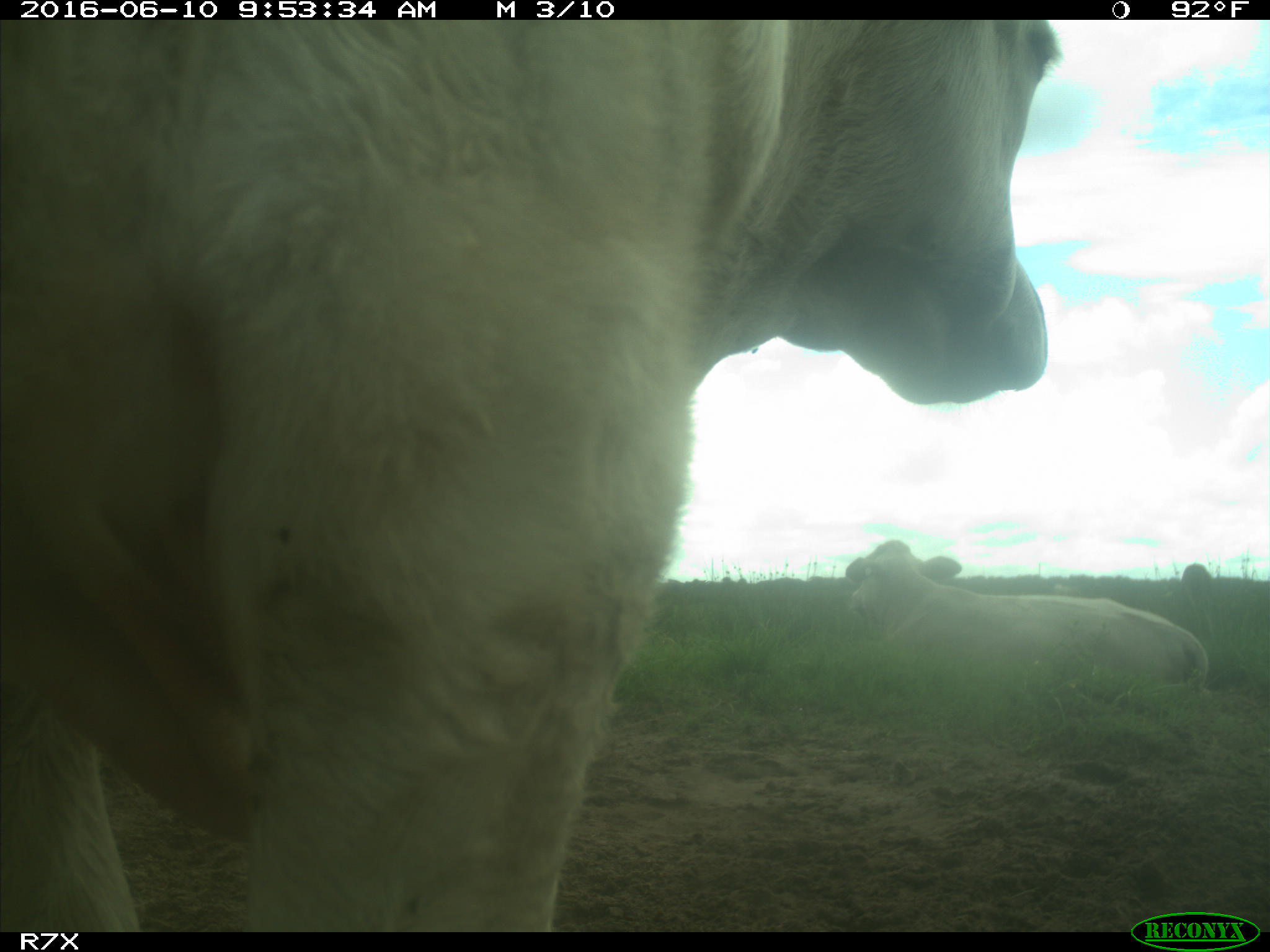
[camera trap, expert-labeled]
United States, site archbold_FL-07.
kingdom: Animalia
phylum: Chordata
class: Mammalia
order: Artiodactyla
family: Bovidae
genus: Bos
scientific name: Bos taurus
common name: domestic cow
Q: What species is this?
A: Bos taurus (domestic cow).